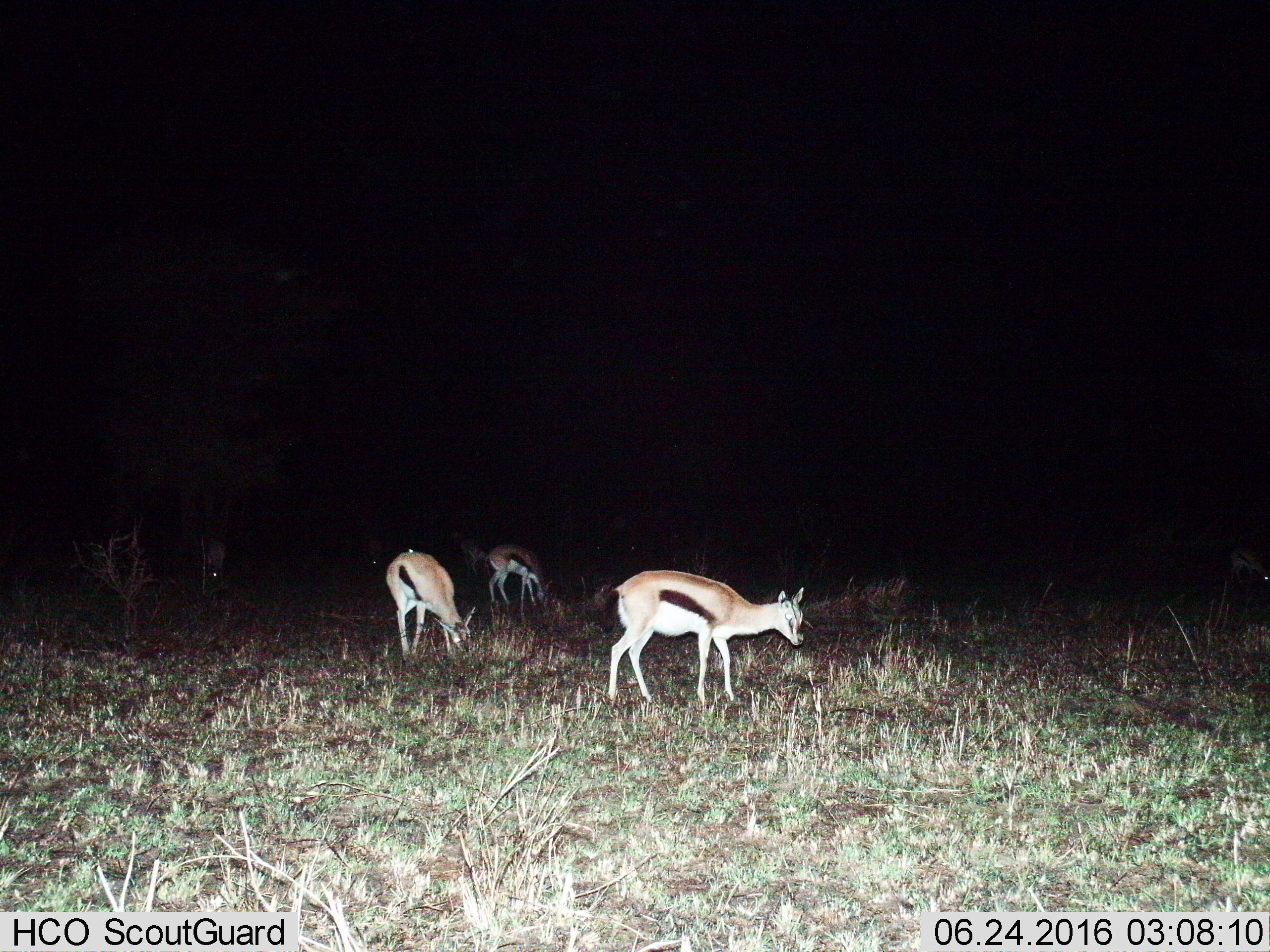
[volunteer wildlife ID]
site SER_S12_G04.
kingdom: Animalia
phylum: Chordata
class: Mammalia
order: Artiodactyla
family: Bovidae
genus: Eudorcas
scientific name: Eudorcas thomsonii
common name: thomson's gazelle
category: gazellethomsons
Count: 5.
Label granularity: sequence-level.